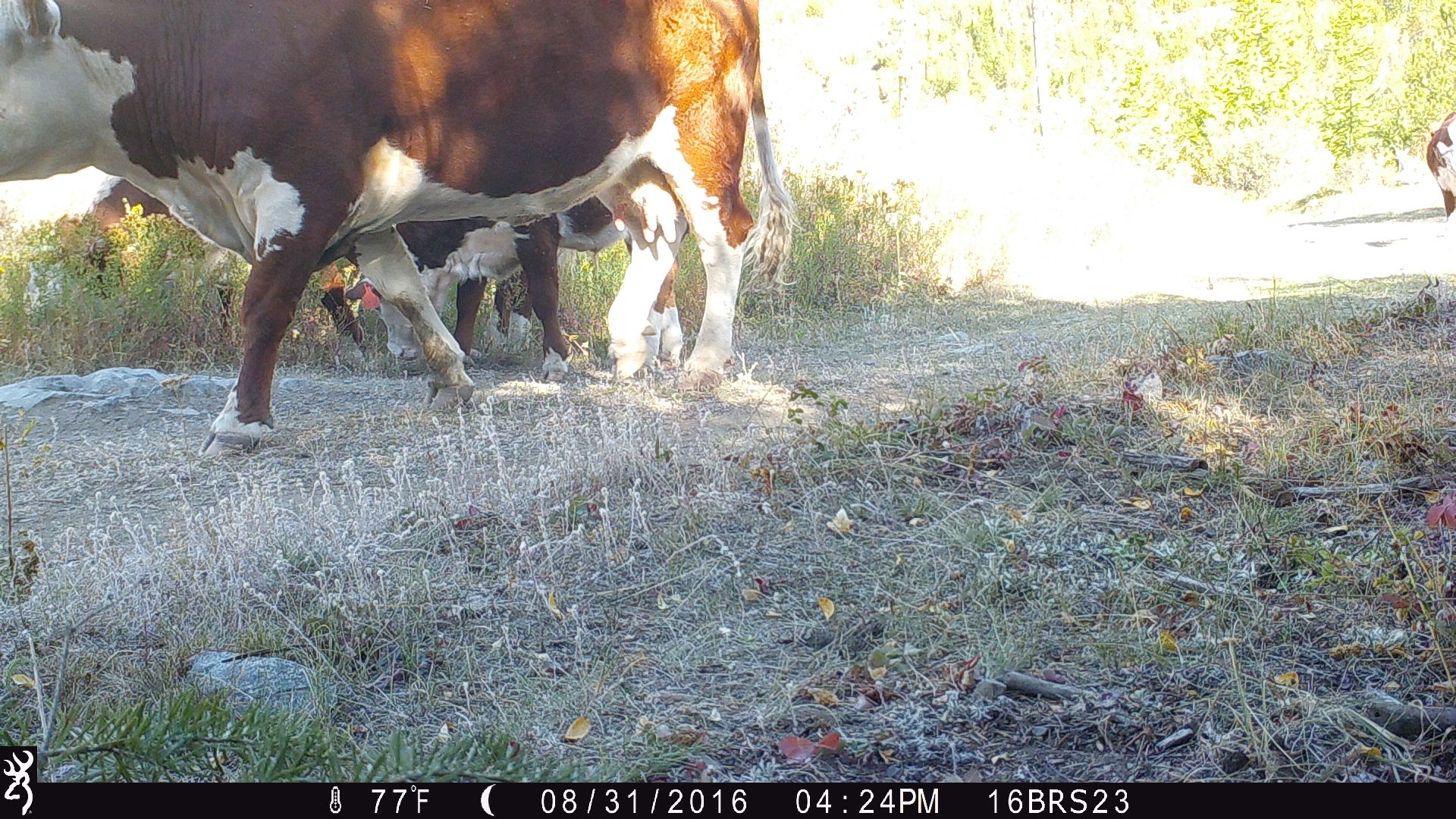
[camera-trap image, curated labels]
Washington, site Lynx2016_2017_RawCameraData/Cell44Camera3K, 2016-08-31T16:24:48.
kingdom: Animalia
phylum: Chordata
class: Mammalia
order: Artiodactyla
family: Bovidae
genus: Bos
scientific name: Bos taurus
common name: domestic cattle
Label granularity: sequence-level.